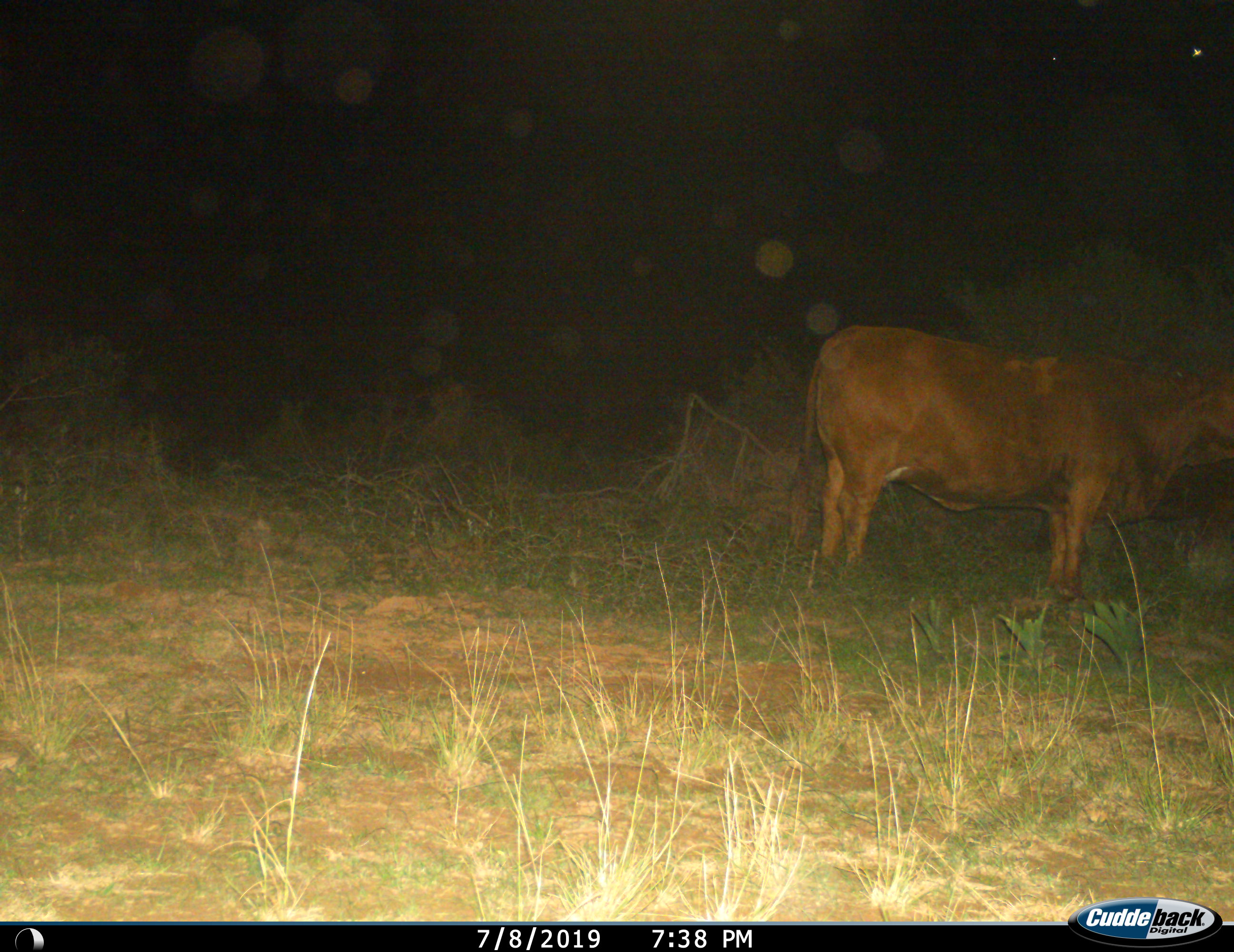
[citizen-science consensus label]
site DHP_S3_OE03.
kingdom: Animalia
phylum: Chordata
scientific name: Vertebrata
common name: domestic animal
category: domesticanimal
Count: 1.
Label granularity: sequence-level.